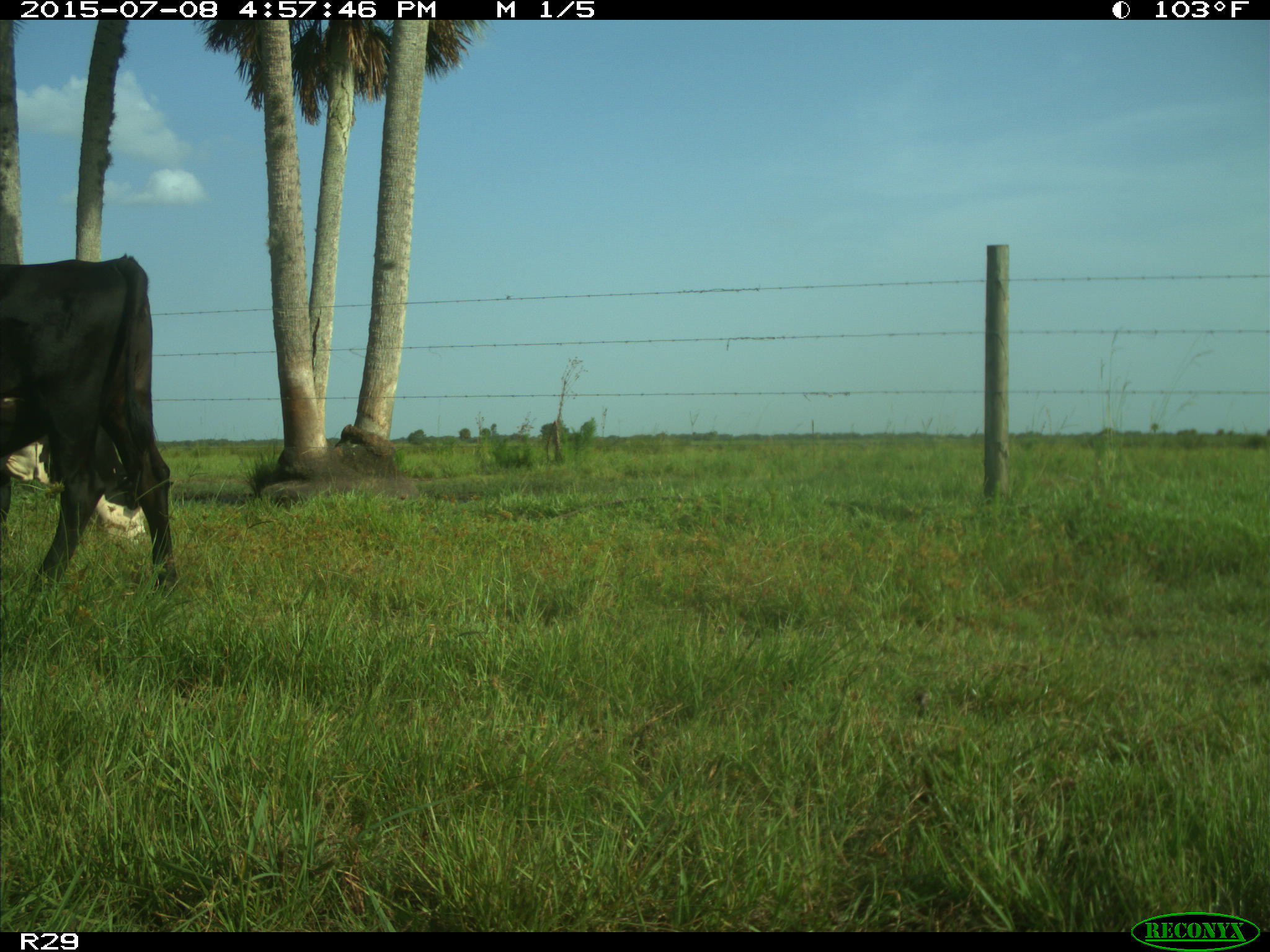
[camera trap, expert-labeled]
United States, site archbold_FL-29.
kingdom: Animalia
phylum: Chordata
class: Mammalia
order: Artiodactyla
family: Bovidae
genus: Bos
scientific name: Bos taurus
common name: domestic cow